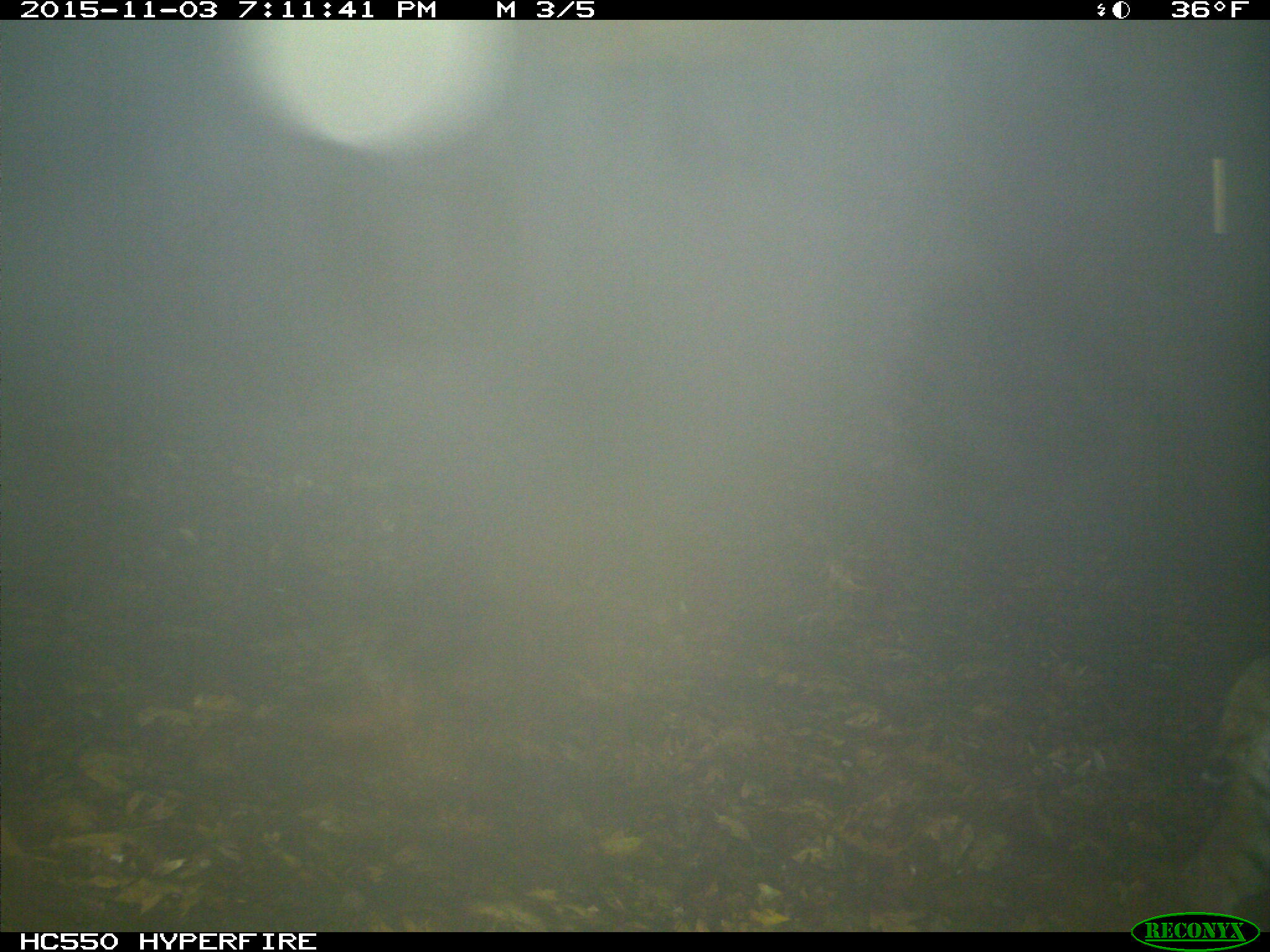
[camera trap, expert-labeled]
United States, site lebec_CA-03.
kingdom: Animalia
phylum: Chordata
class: Mammalia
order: Carnivora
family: Felidae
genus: Lynx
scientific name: Lynx rufus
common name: bobcat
Lynx rufus (bobcat).